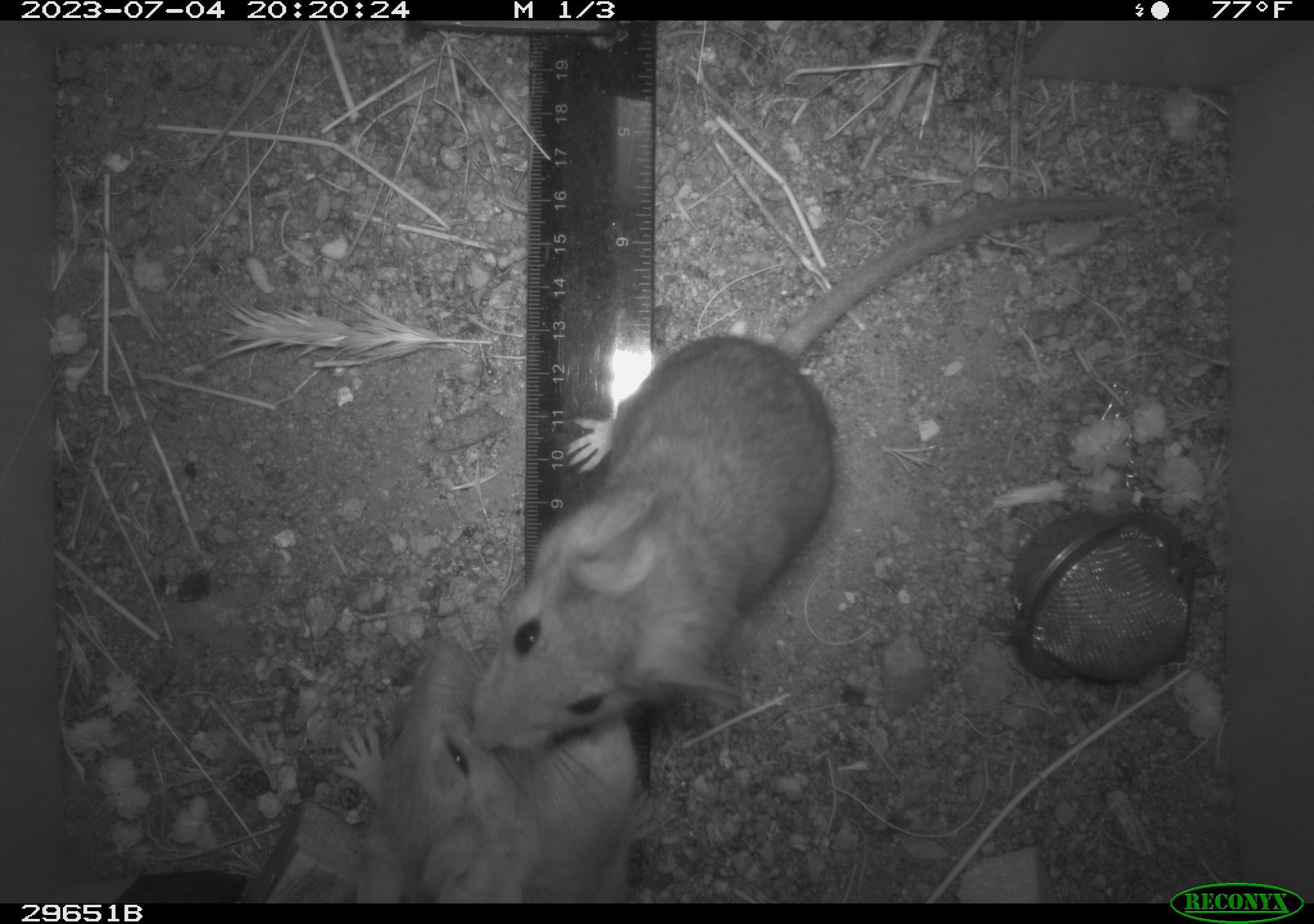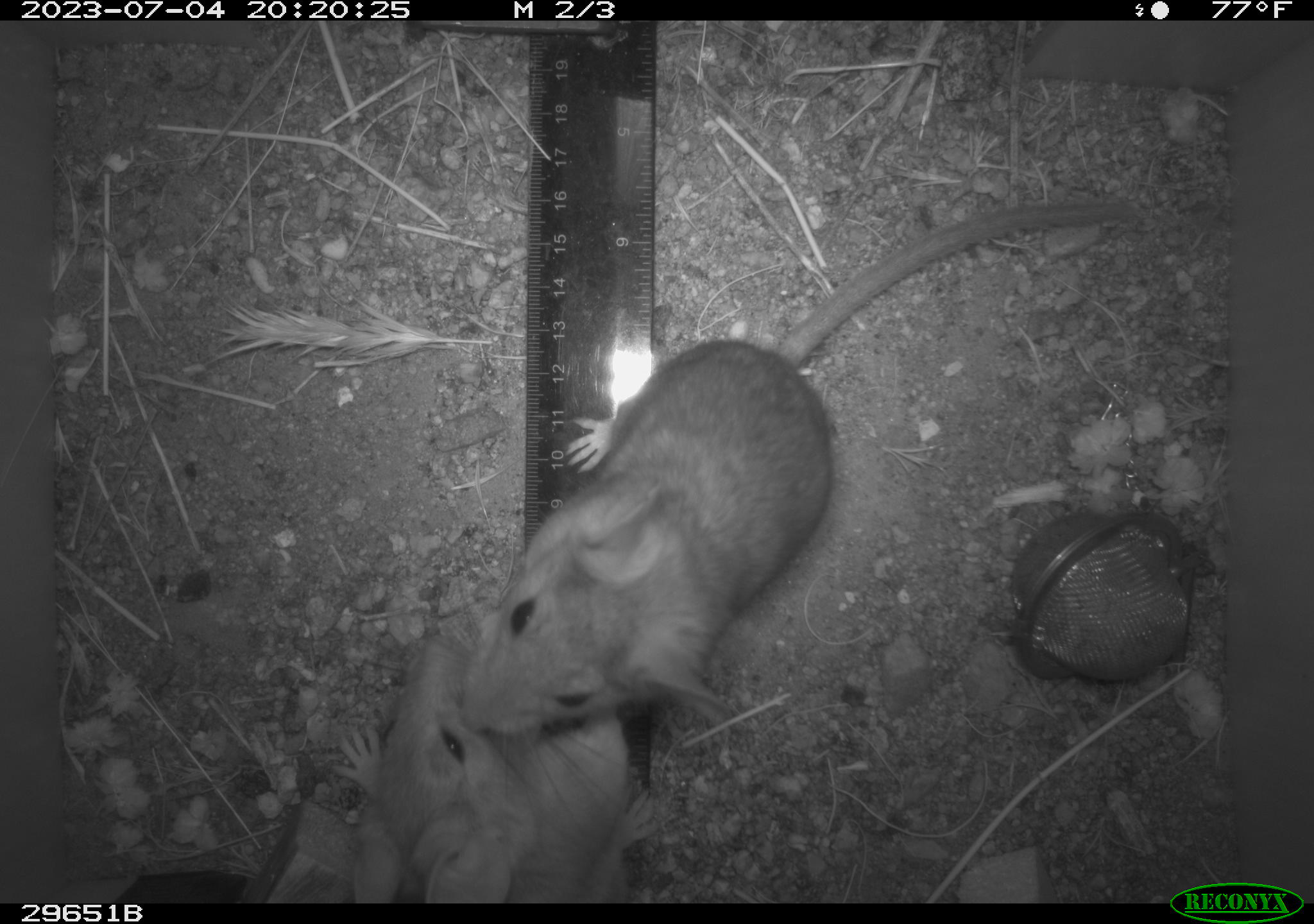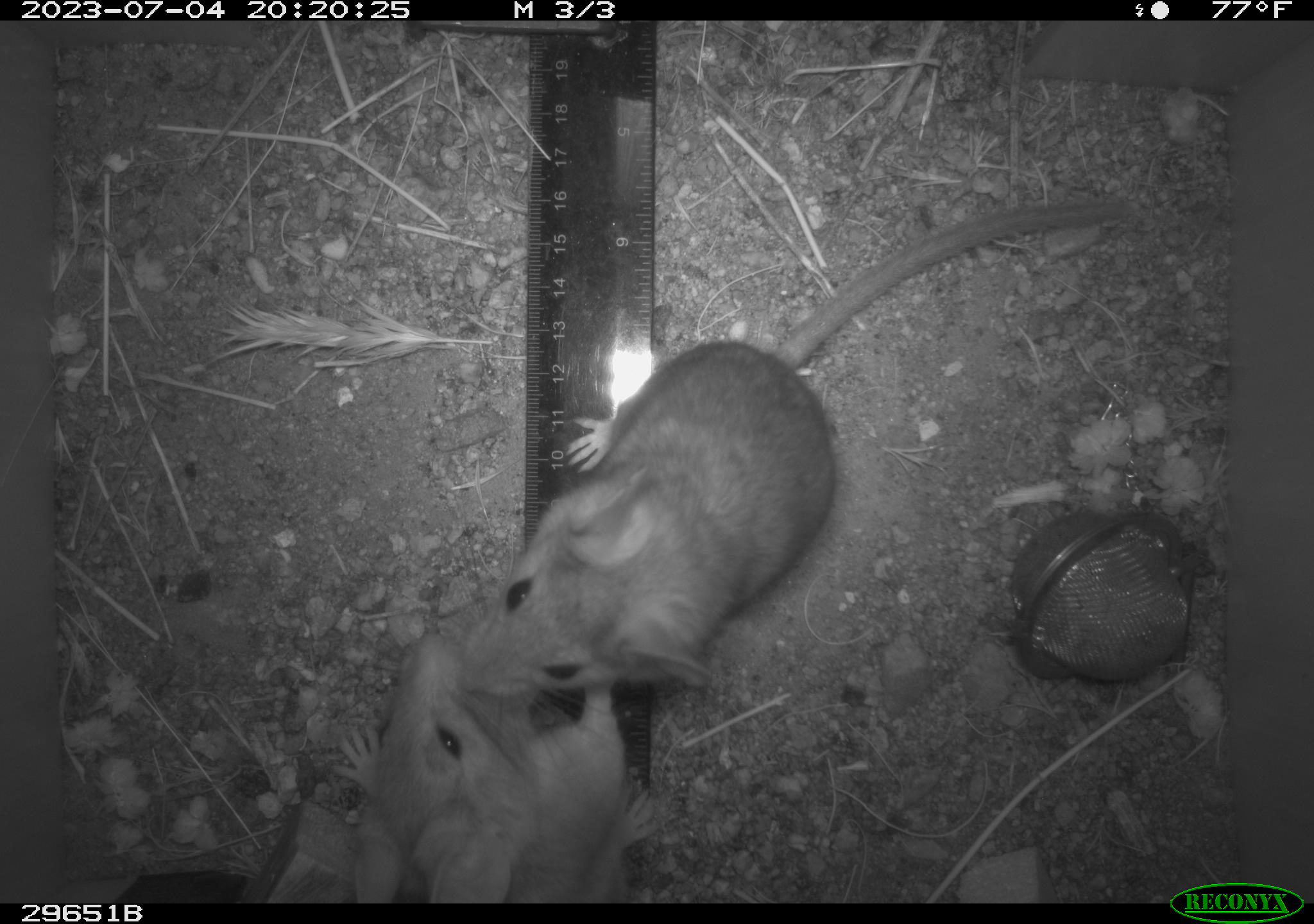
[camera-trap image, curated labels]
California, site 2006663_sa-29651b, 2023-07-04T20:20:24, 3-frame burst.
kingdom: Animalia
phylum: Chordata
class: Mammalia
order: Rodentia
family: Cricetidae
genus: Neotoma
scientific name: Neotoma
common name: pack rat or woodrat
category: neotoma species